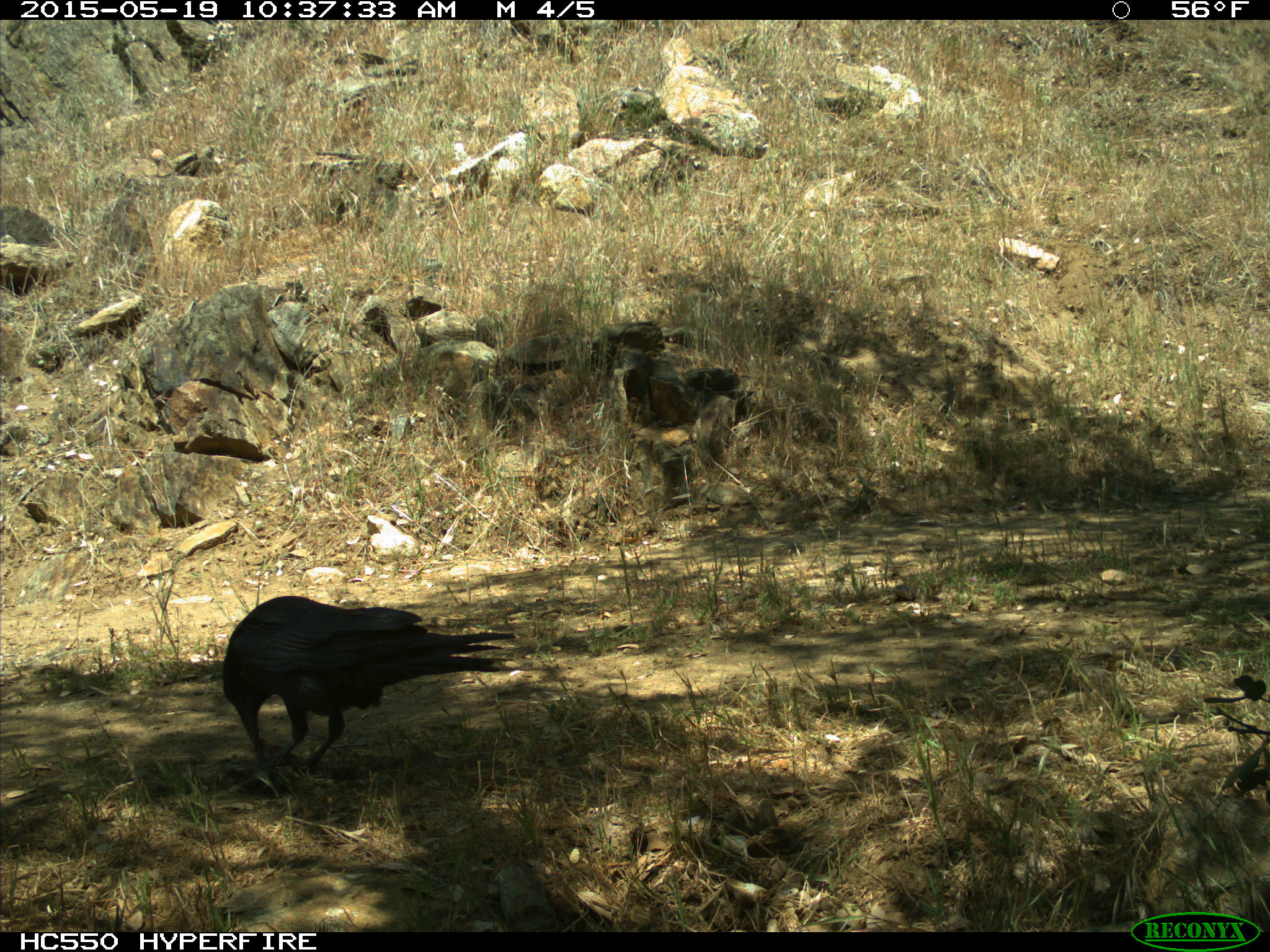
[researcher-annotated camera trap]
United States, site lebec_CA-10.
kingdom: Animalia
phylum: Chordata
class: Aves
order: Passeriformes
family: Corvidae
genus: Corvus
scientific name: Corvus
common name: crows and ravens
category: unidentified corvus